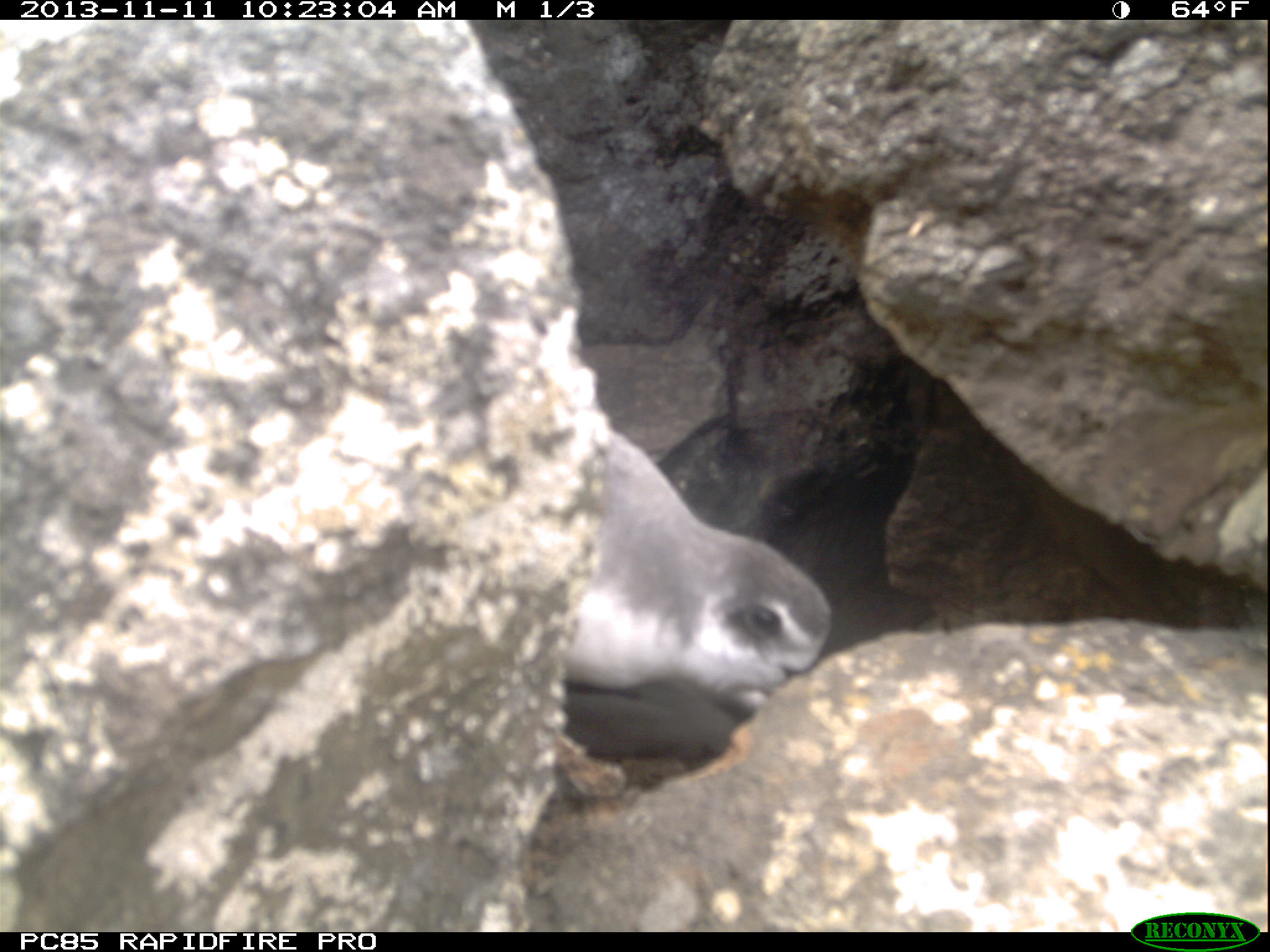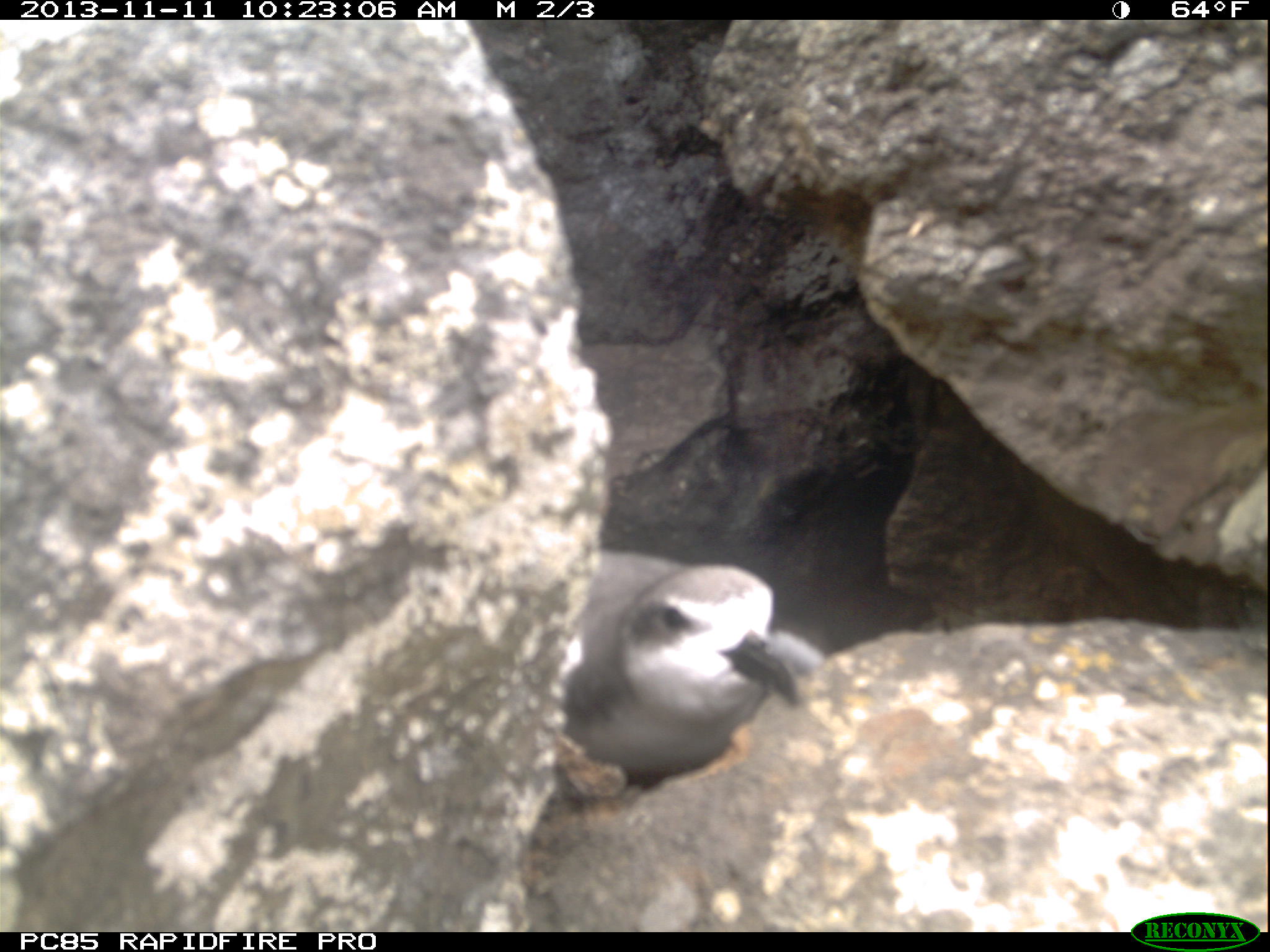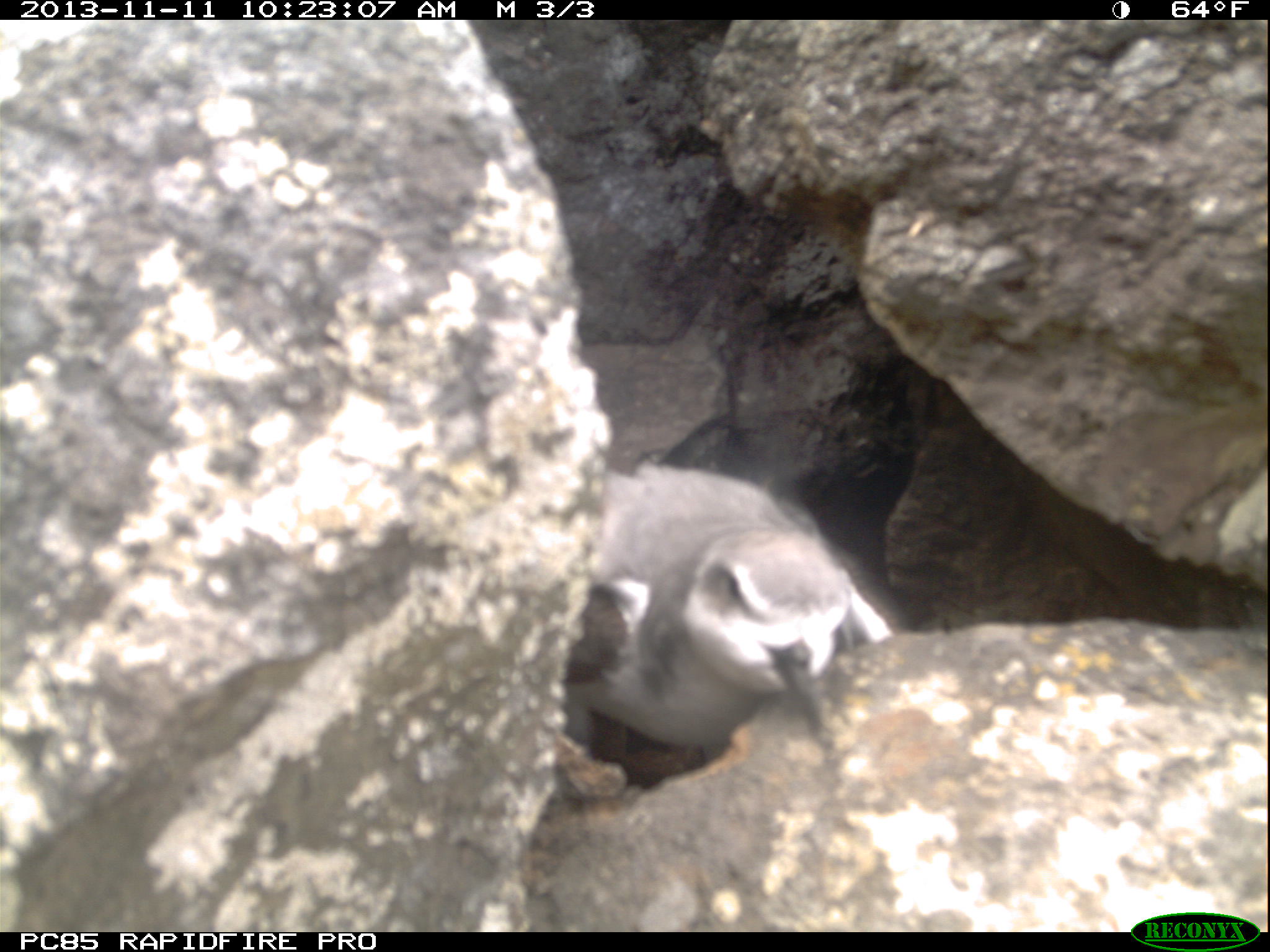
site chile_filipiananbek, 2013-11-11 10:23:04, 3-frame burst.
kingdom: Animalia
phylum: Chordata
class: Aves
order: Procellariiformes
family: Procellariidae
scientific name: Procellariidae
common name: petrel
Petrel (Procellariidae).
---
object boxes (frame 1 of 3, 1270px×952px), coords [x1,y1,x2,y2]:
petrel: [544,407,835,769]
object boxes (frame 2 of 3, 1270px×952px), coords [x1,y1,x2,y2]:
petrel: [553,553,816,790]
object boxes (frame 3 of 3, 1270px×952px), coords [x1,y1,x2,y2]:
petrel: [544,459,880,795]